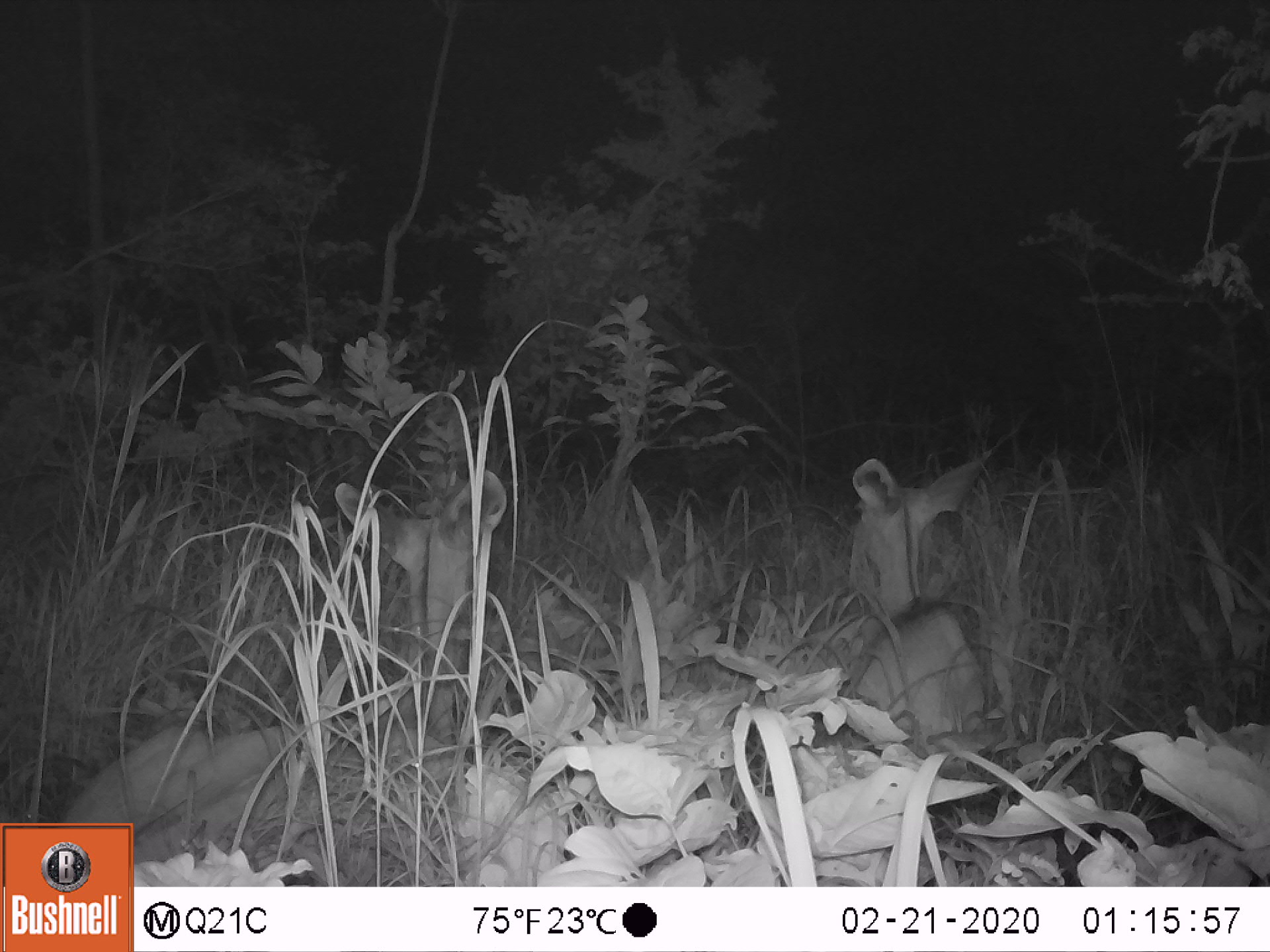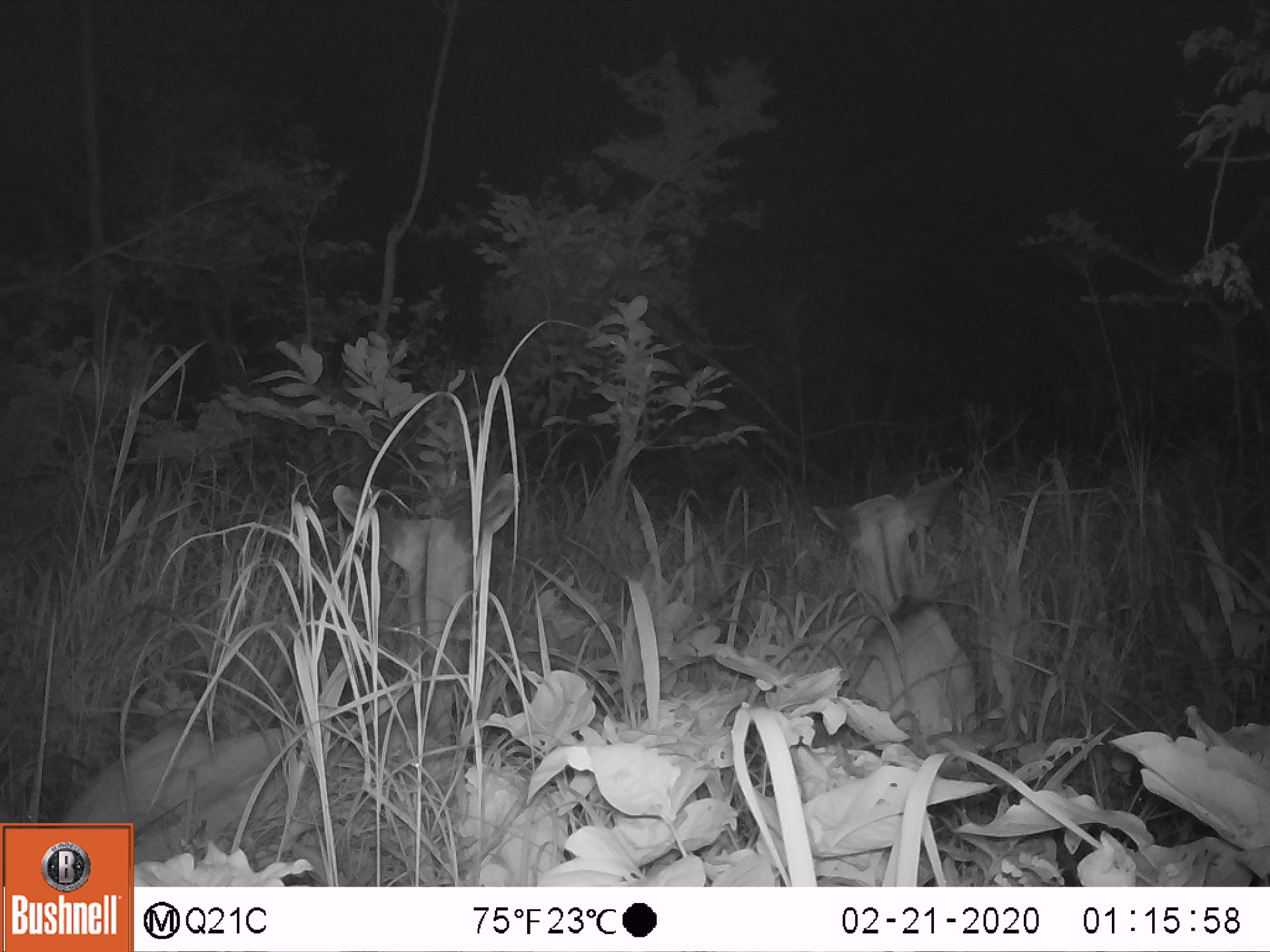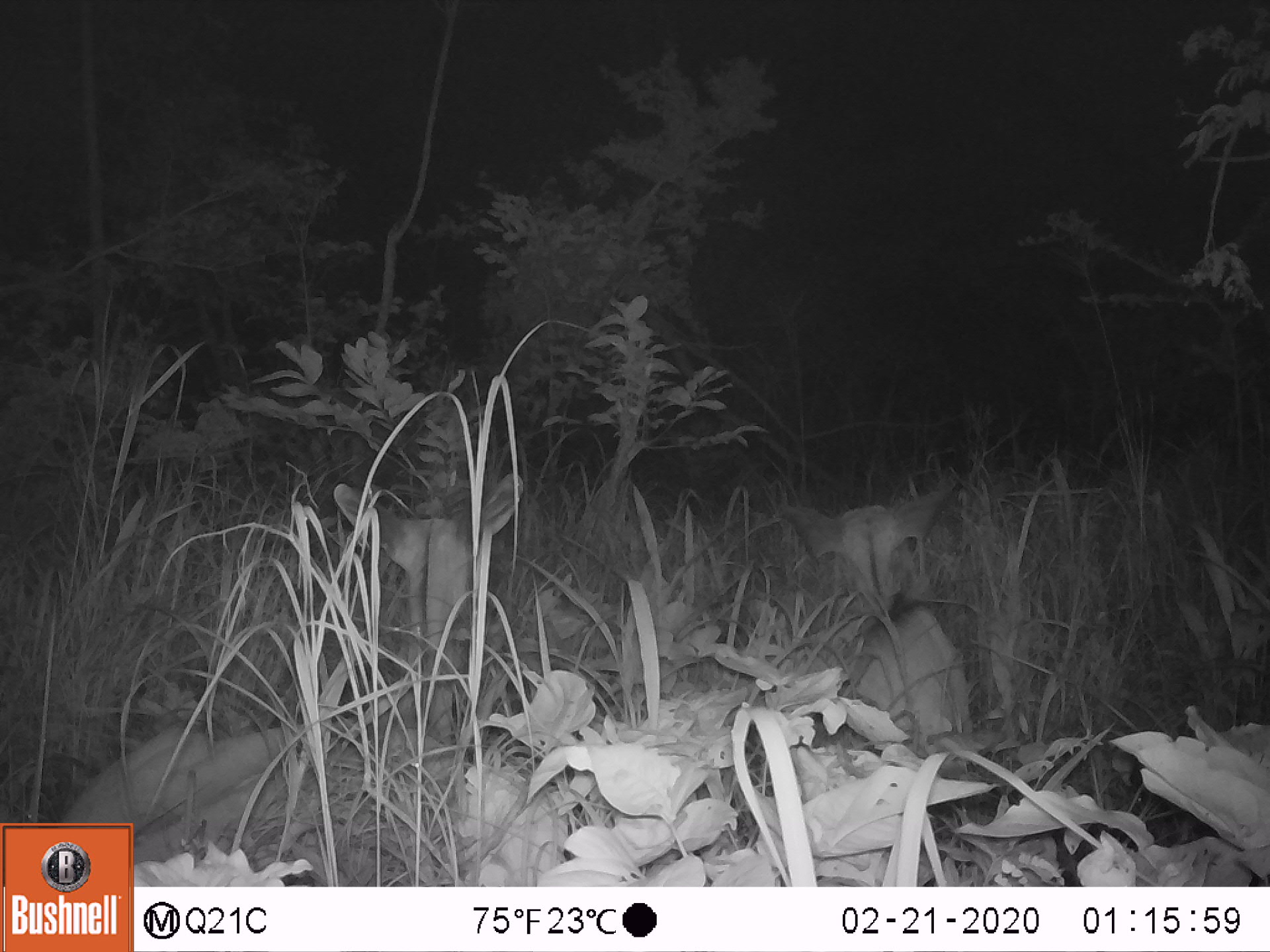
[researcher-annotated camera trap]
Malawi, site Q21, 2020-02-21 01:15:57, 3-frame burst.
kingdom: Animalia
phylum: Chordata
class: Mammalia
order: Artiodactyla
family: Bovidae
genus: Tragelaphus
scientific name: Tragelaphus strepsiceros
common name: greater kudu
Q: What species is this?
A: Greater kudu (Tragelaphus strepsiceros).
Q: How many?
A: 2.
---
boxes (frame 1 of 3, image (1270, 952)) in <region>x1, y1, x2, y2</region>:
greater kudu: <region>66, 461, 518, 818</region>; <region>804, 468, 1015, 751</region>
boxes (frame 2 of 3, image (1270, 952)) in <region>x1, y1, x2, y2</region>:
greater kudu: <region>69, 471, 524, 818</region>; <region>786, 473, 985, 746</region>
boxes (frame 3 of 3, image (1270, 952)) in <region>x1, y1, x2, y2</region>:
greater kudu: <region>69, 471, 528, 816</region>; <region>767, 484, 990, 759</region>